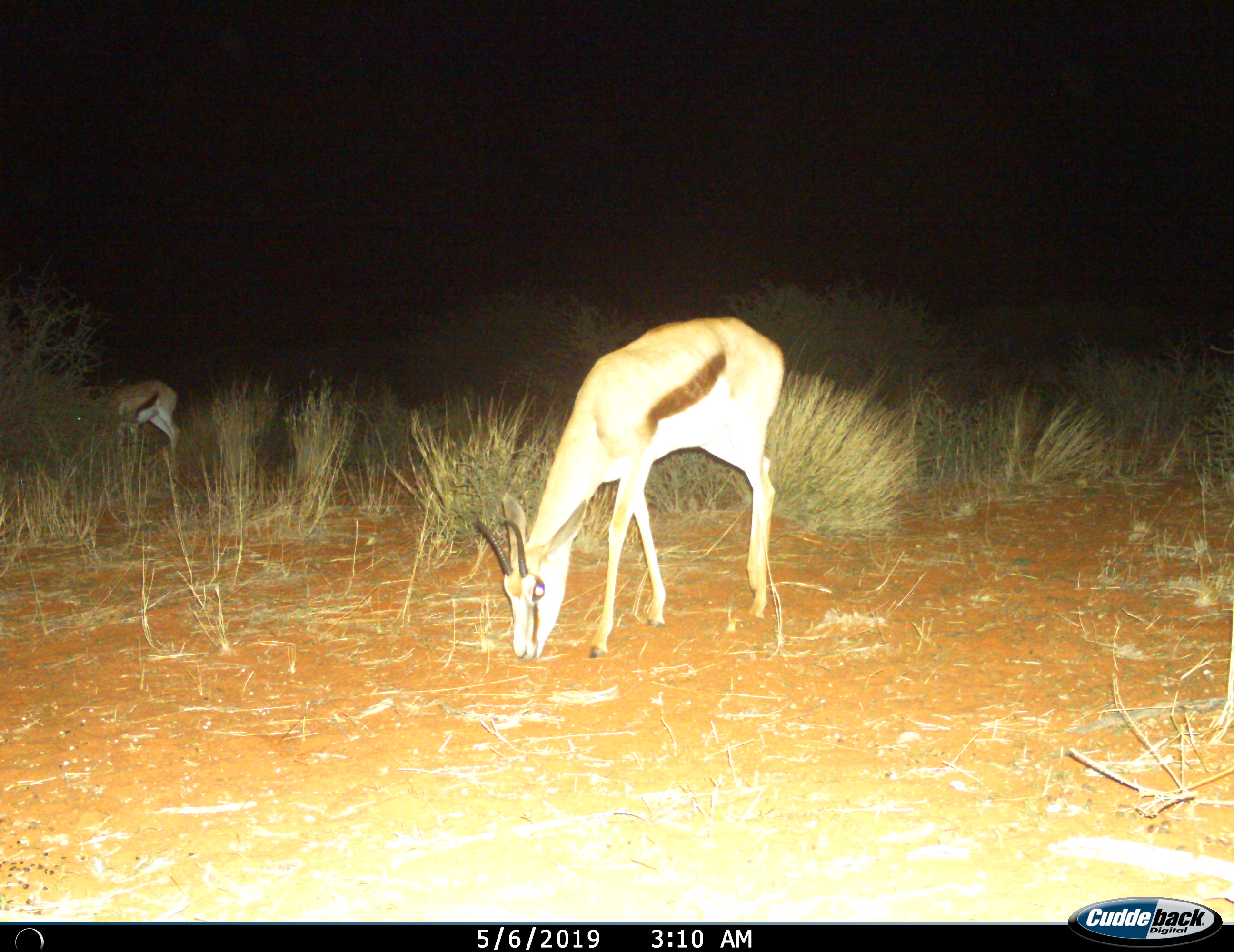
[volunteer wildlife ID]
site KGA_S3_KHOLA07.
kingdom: Animalia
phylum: Chordata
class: Mammalia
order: Artiodactyla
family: Bovidae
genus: Antidorcas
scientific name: Antidorcas marsupialis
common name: springbok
Springbok (Antidorcas marsupialis), count 2. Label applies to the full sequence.